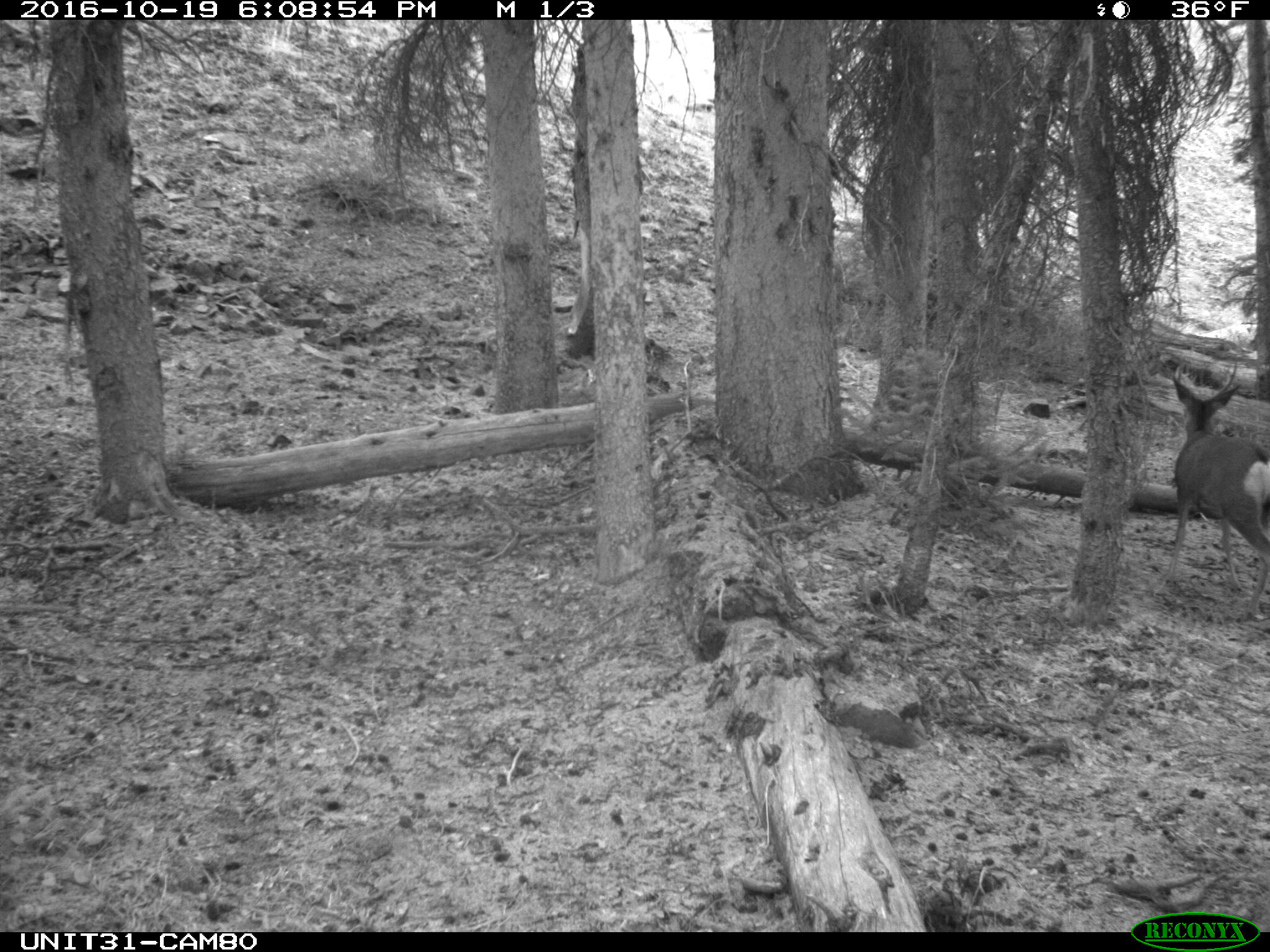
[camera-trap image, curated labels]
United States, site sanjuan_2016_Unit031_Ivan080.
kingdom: Animalia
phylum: Chordata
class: Mammalia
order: Artiodactyla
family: Cervidae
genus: Odocoileus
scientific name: Odocoileus hemionus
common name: mule deer